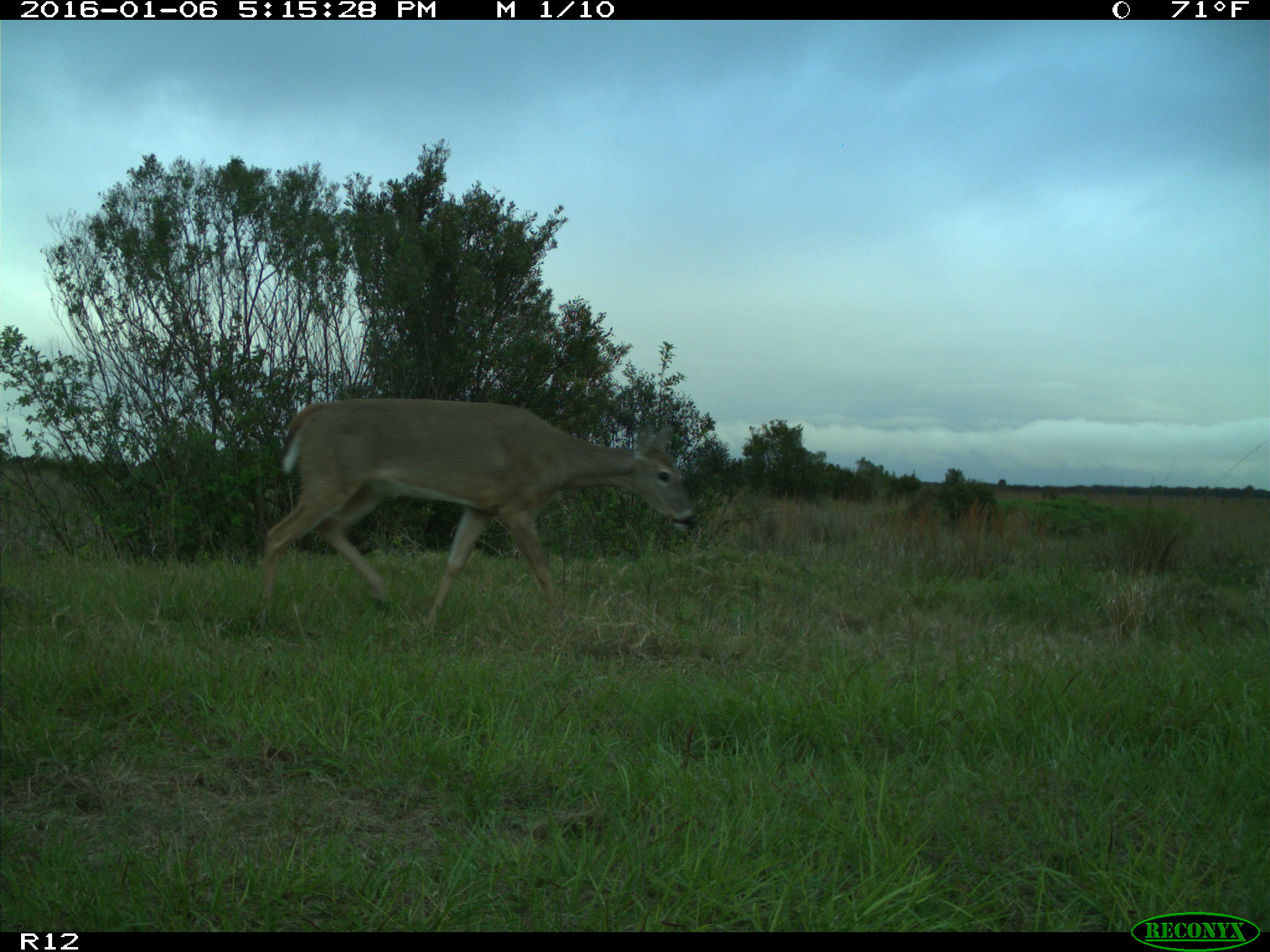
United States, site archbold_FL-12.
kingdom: Animalia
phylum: Chordata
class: Mammalia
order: Artiodactyla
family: Cervidae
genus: Odocoileus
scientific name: Odocoileus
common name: deer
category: unidentified deer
Unidentified deer (deer) (Odocoileus).